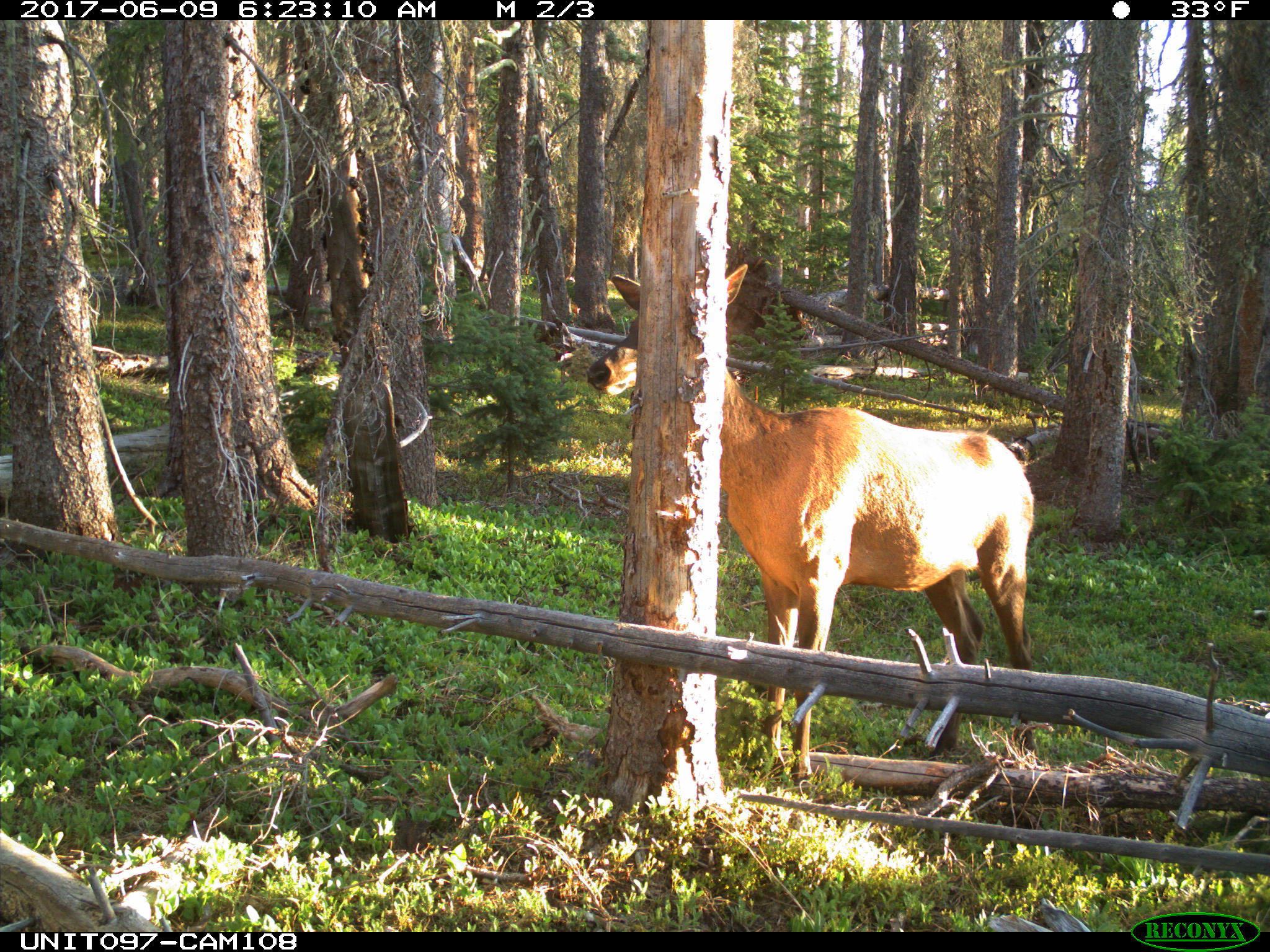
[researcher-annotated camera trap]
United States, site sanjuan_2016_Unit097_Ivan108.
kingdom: Animalia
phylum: Chordata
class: Mammalia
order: Artiodactyla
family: Cervidae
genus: Cervus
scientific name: Cervus elaphus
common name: red deer